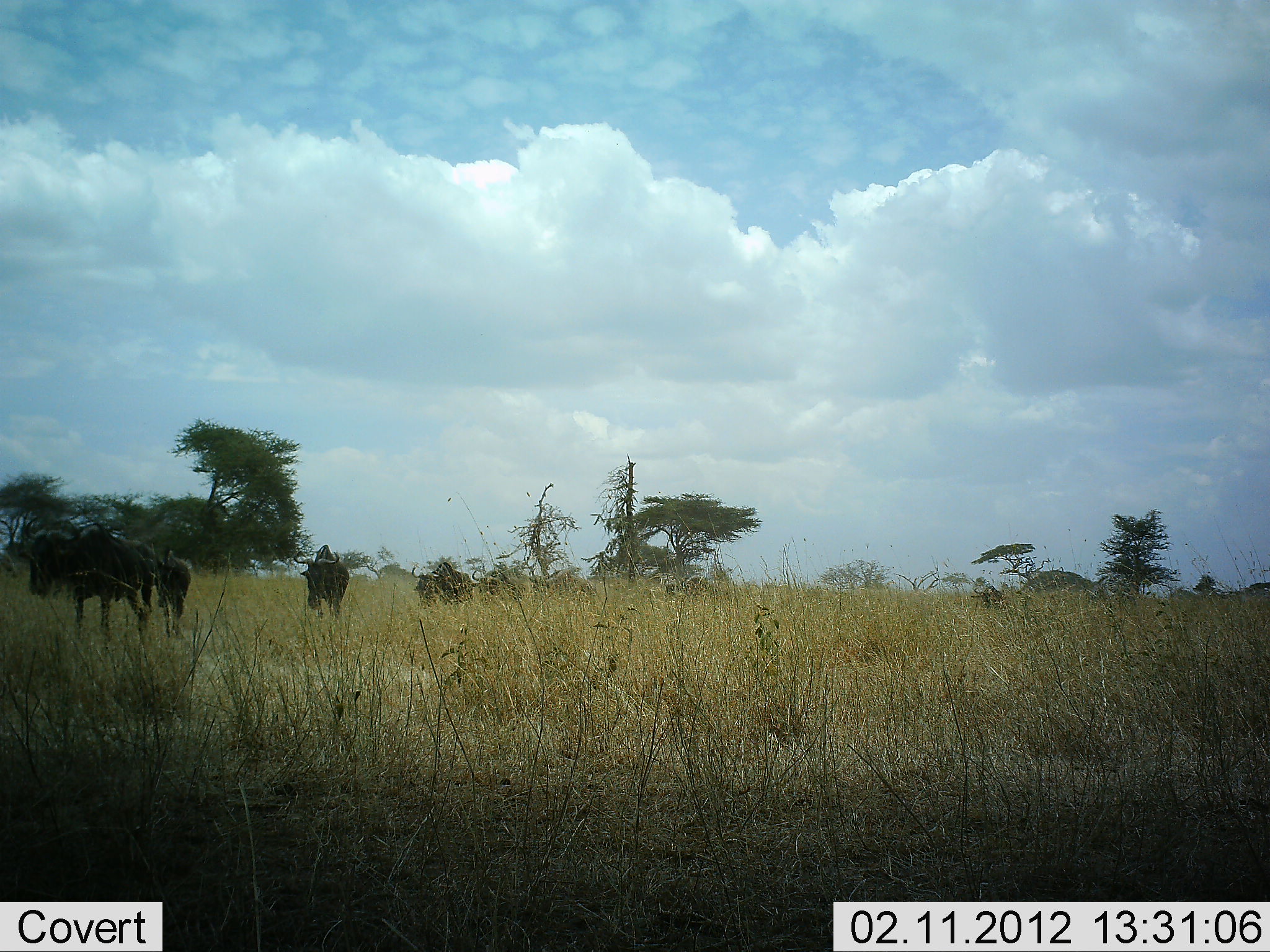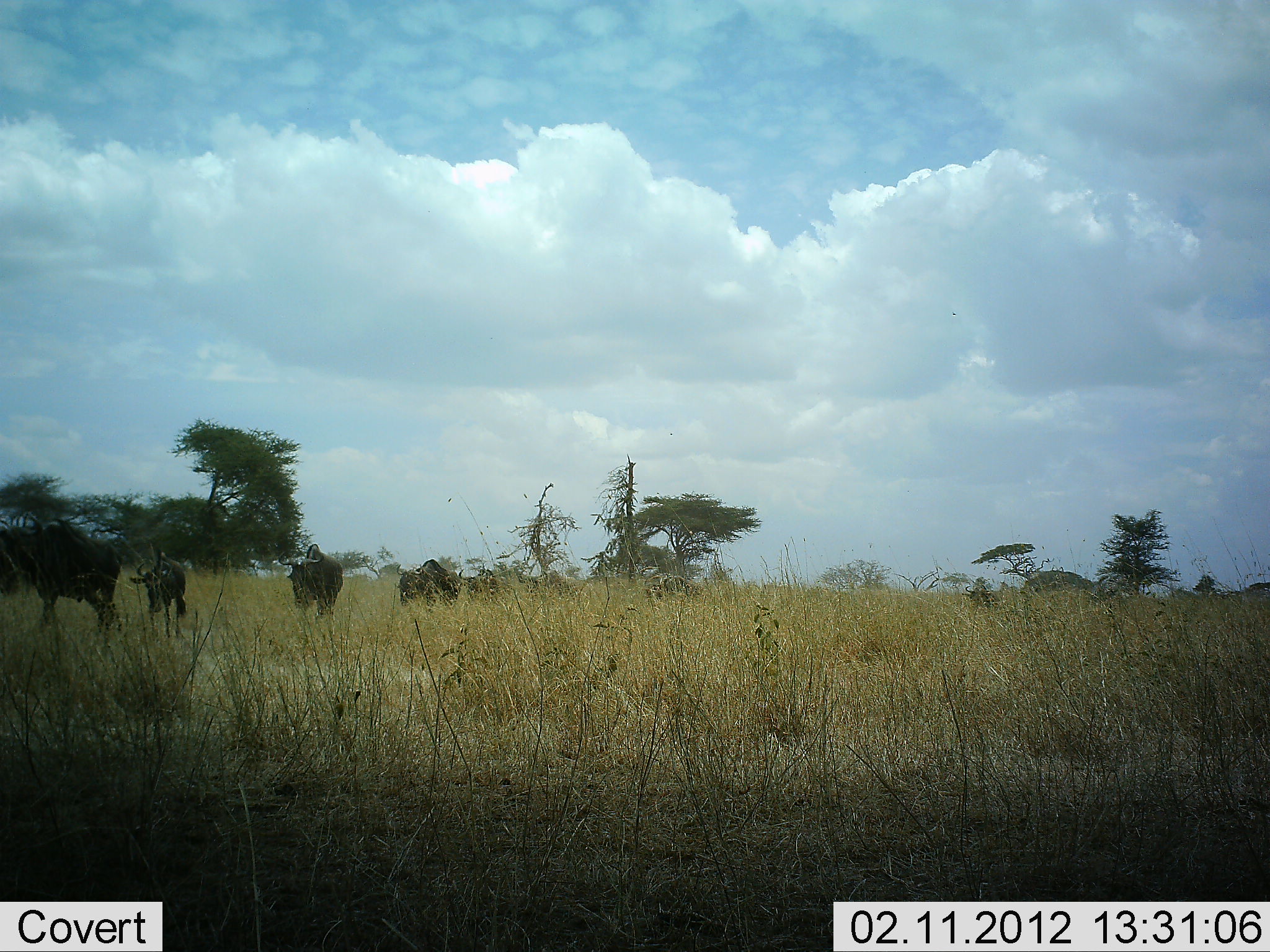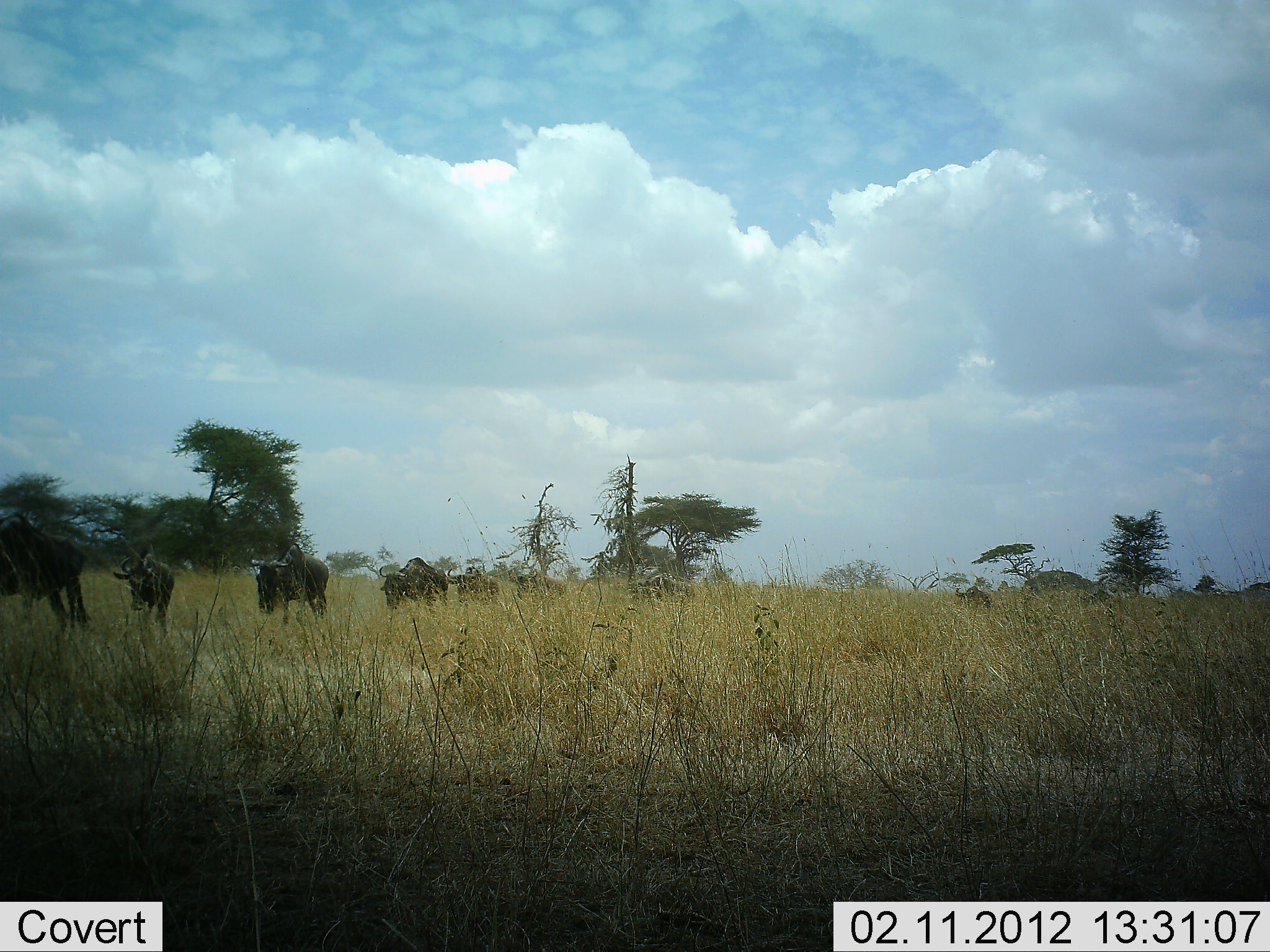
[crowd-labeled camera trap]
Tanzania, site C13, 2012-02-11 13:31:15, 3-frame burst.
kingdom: Animalia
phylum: Chordata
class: Mammalia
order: Artiodactyla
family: Bovidae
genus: Connochaetes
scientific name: Connochaetes taurinus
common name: blue wildebeest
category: wildebeest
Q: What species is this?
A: Wildebeest (blue wildebeest) (Connochaetes taurinus).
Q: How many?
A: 9.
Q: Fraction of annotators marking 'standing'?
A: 0%.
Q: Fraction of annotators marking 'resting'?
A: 0%.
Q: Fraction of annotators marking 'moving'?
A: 95%.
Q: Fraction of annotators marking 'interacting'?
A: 0%.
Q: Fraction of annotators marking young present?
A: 21%.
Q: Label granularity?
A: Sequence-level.